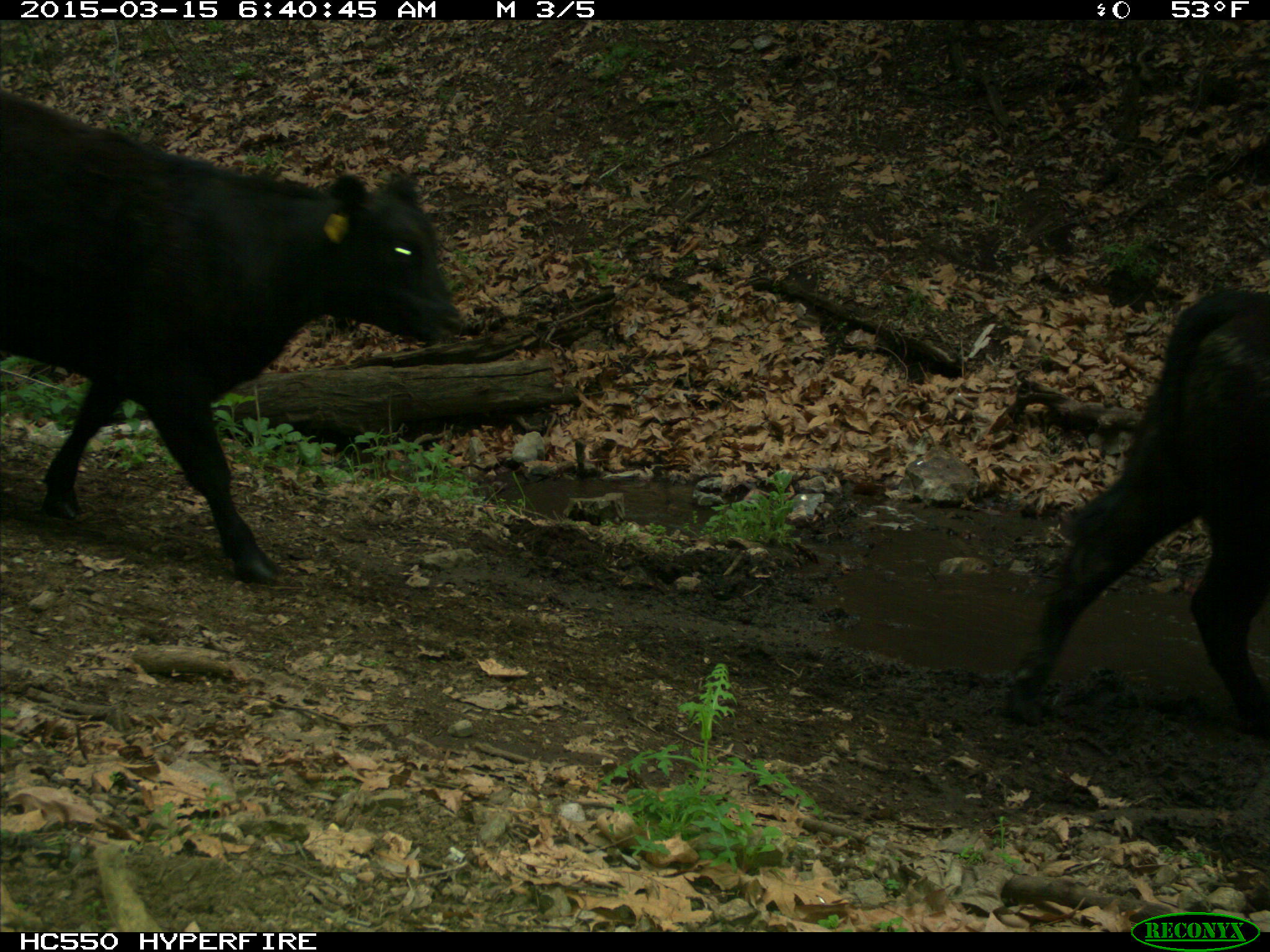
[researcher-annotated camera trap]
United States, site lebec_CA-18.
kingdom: Animalia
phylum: Chordata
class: Mammalia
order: Artiodactyla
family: Bovidae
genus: Bos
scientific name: Bos taurus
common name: domestic cow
Bos taurus (domestic cow).